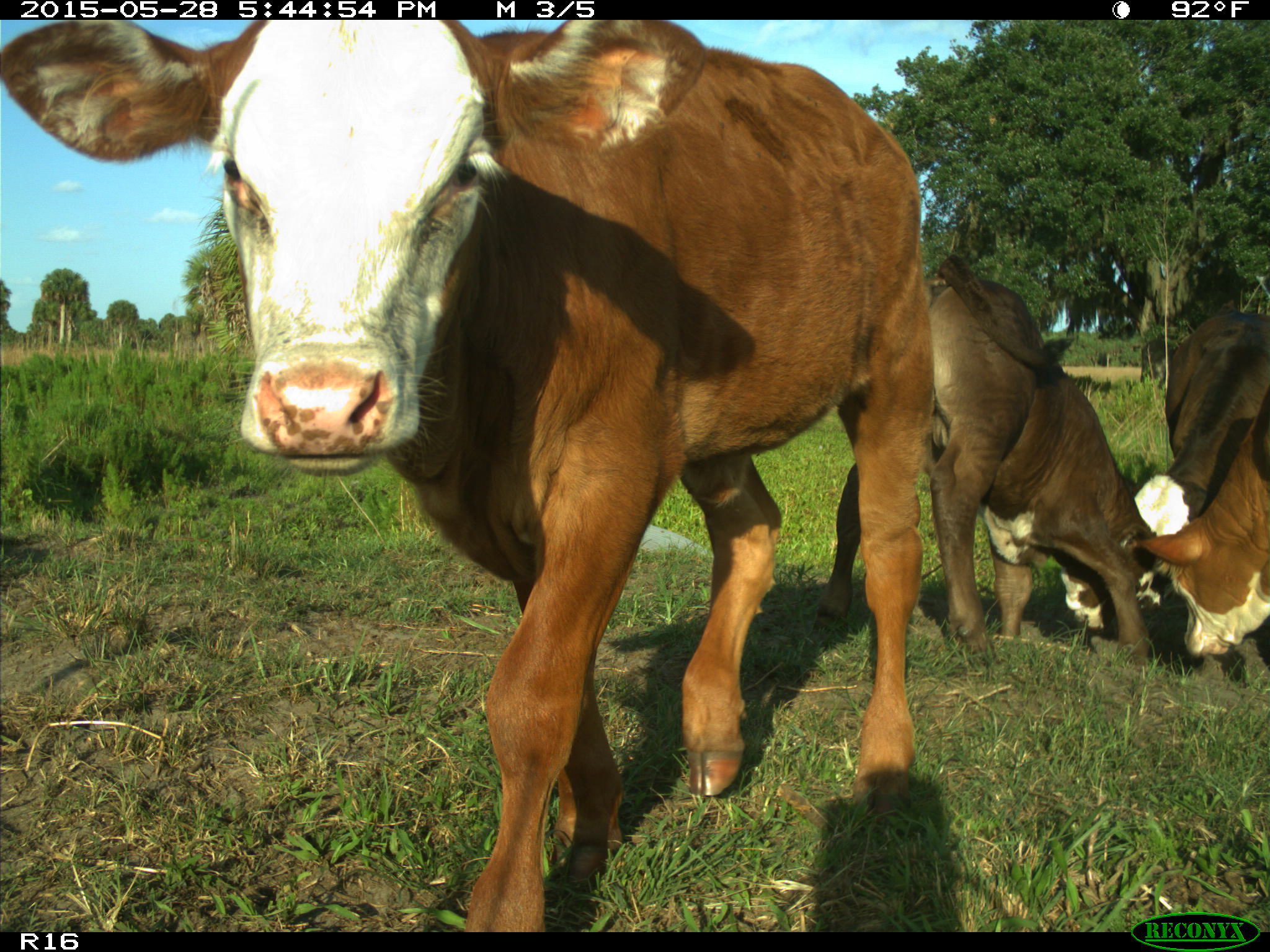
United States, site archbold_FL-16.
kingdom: Animalia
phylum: Chordata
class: Mammalia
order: Artiodactyla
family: Bovidae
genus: Bos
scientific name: Bos taurus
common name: domestic cow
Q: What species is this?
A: Bos taurus (domestic cow).